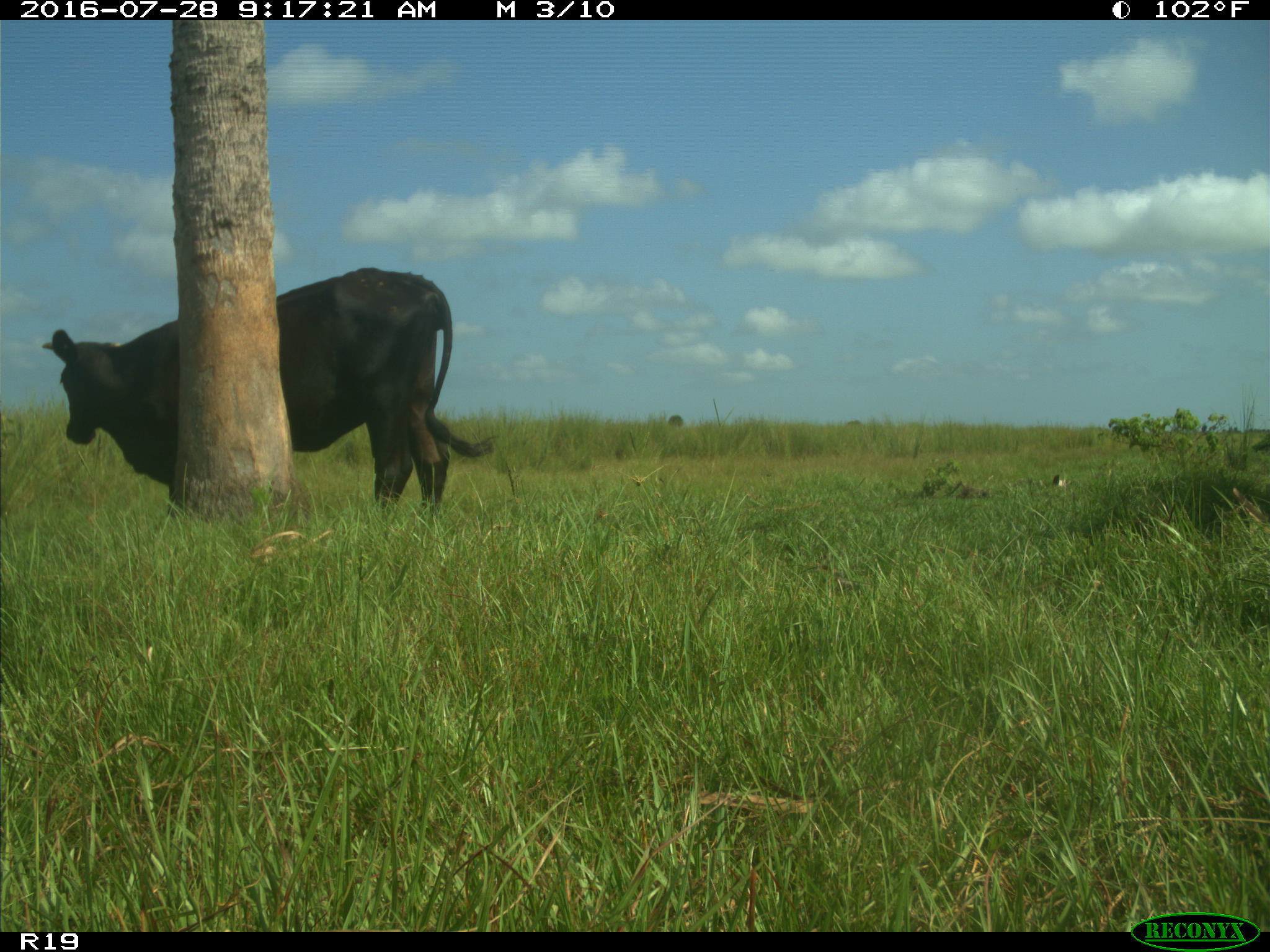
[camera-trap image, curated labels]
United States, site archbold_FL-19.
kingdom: Animalia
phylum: Chordata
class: Mammalia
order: Artiodactyla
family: Bovidae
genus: Bos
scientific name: Bos taurus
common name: domestic cow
Bos taurus (domestic cow).